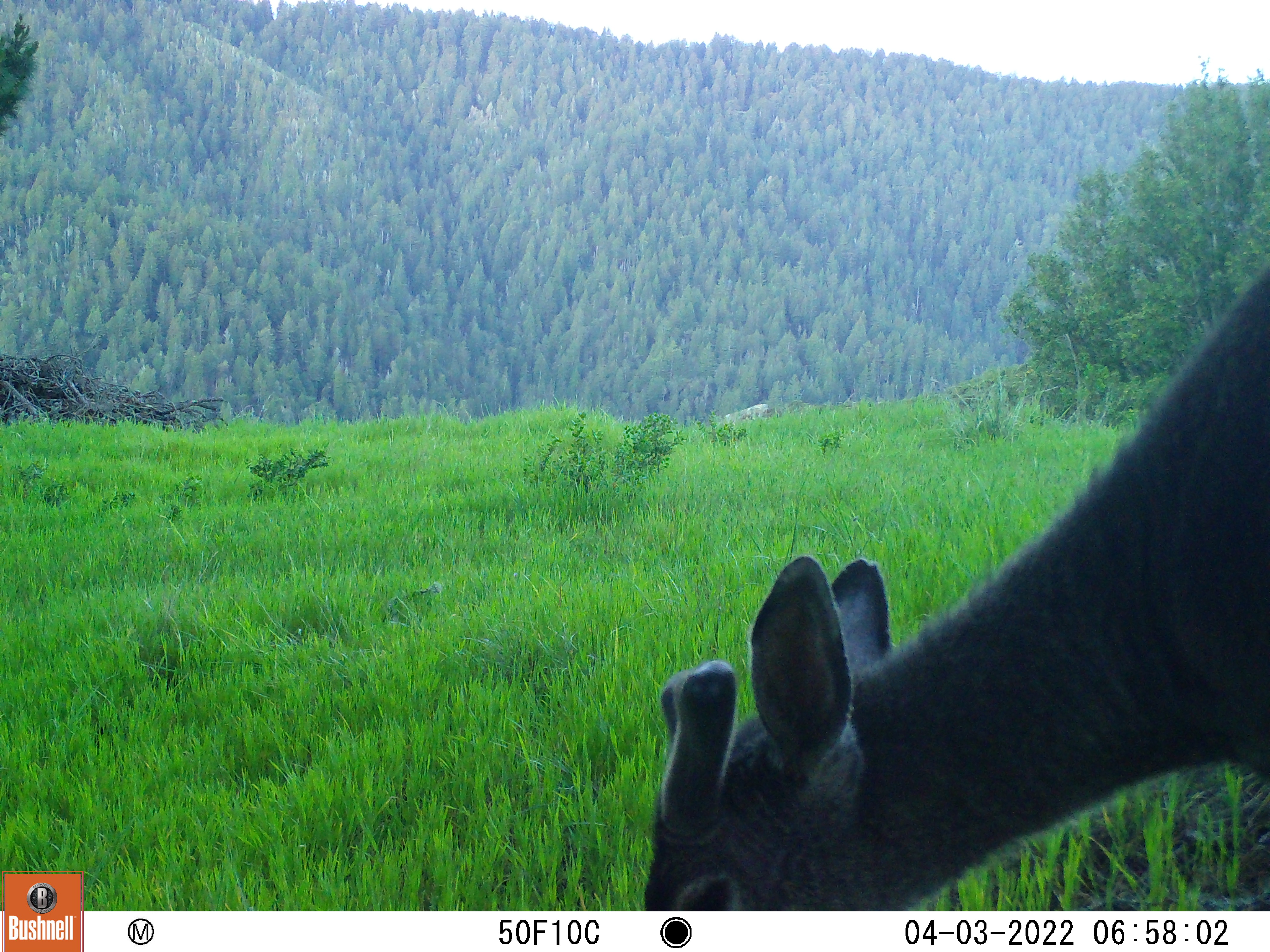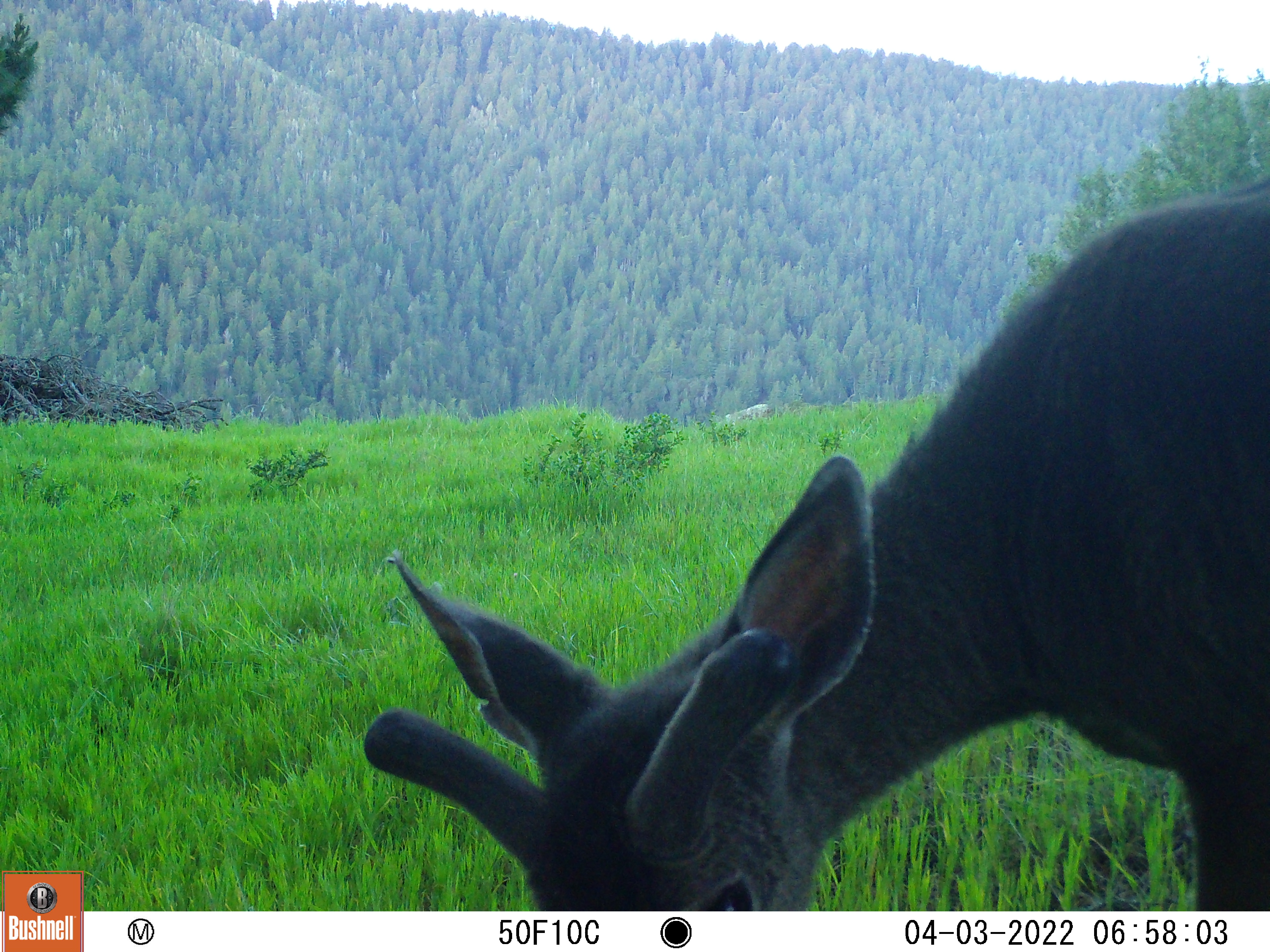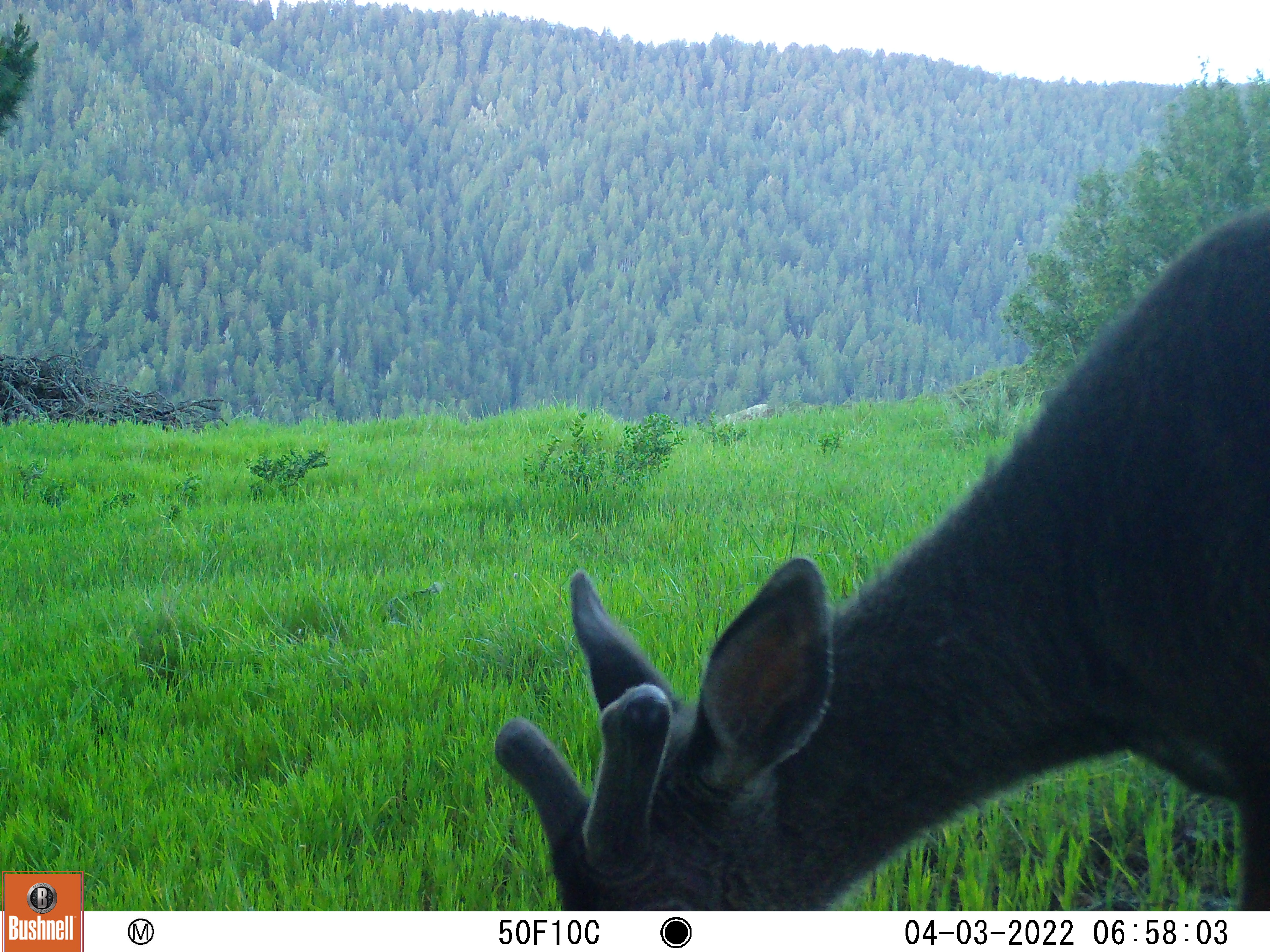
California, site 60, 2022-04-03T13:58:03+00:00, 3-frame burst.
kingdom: Animalia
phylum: Chordata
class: Mammalia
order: Artiodactyla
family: Cervidae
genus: Odocoileus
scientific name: Odocoileus hemionus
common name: mule deer